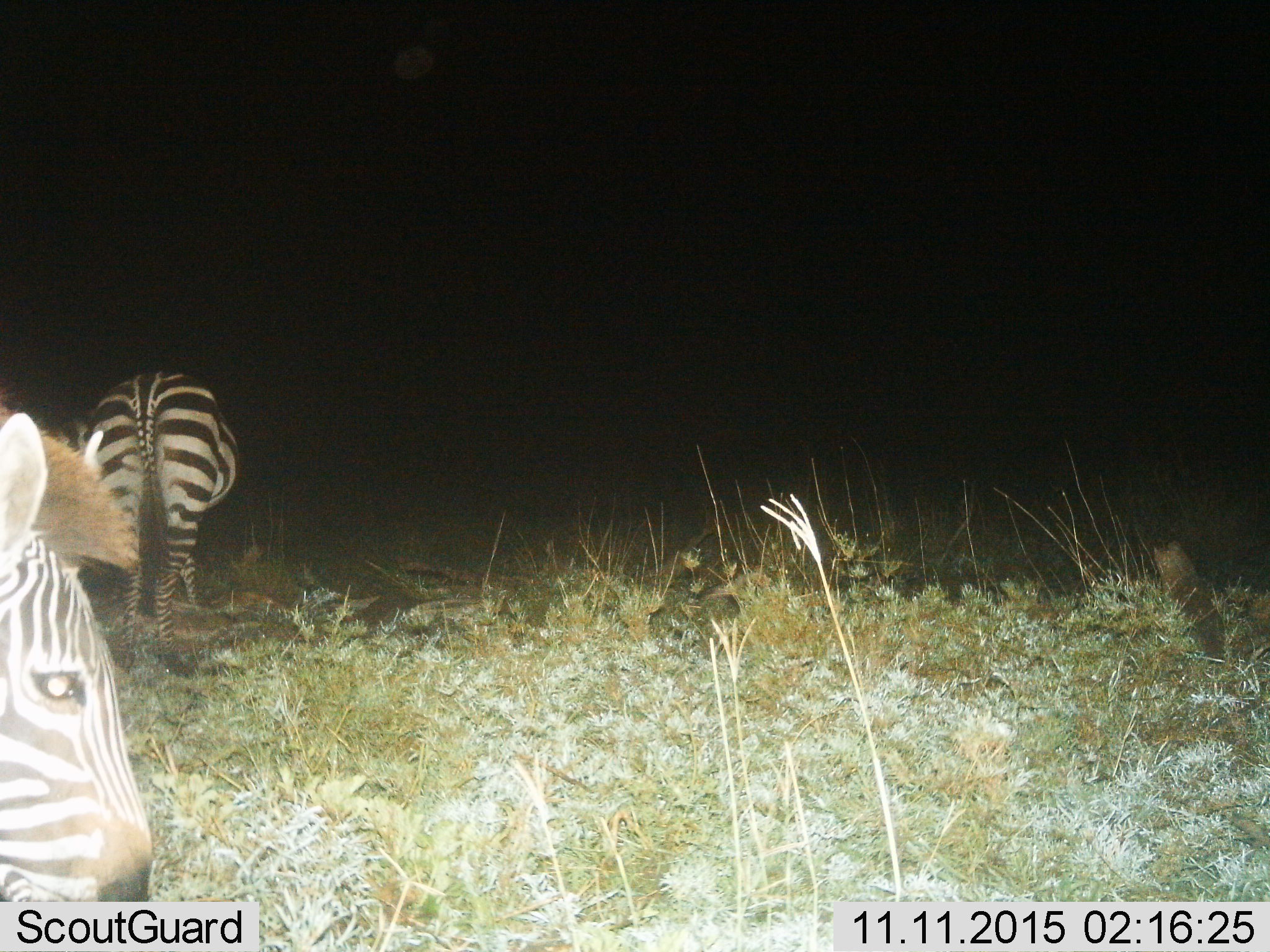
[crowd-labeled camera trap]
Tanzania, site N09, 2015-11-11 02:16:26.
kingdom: Animalia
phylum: Chordata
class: Mammalia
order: Perissodactyla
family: Equidae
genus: Equus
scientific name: Equus quagga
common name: plains zebra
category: zebra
Zebra (plains zebra) (Equus quagga), count 2. Behavior (volunteer vote fractions): standing 80%, resting 0%, moving 10%, interacting 0%. Young present (vote fraction): 0%. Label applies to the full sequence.